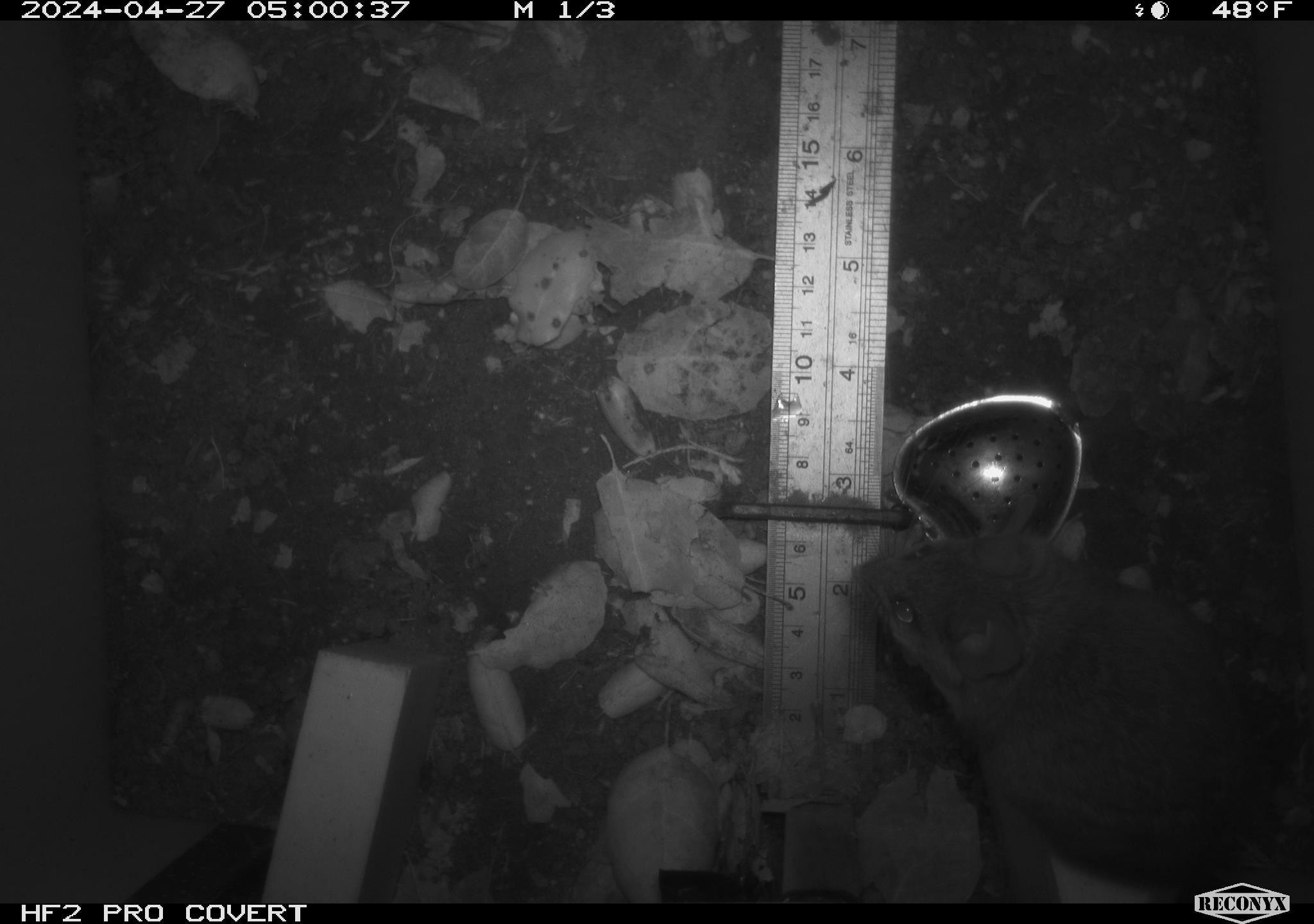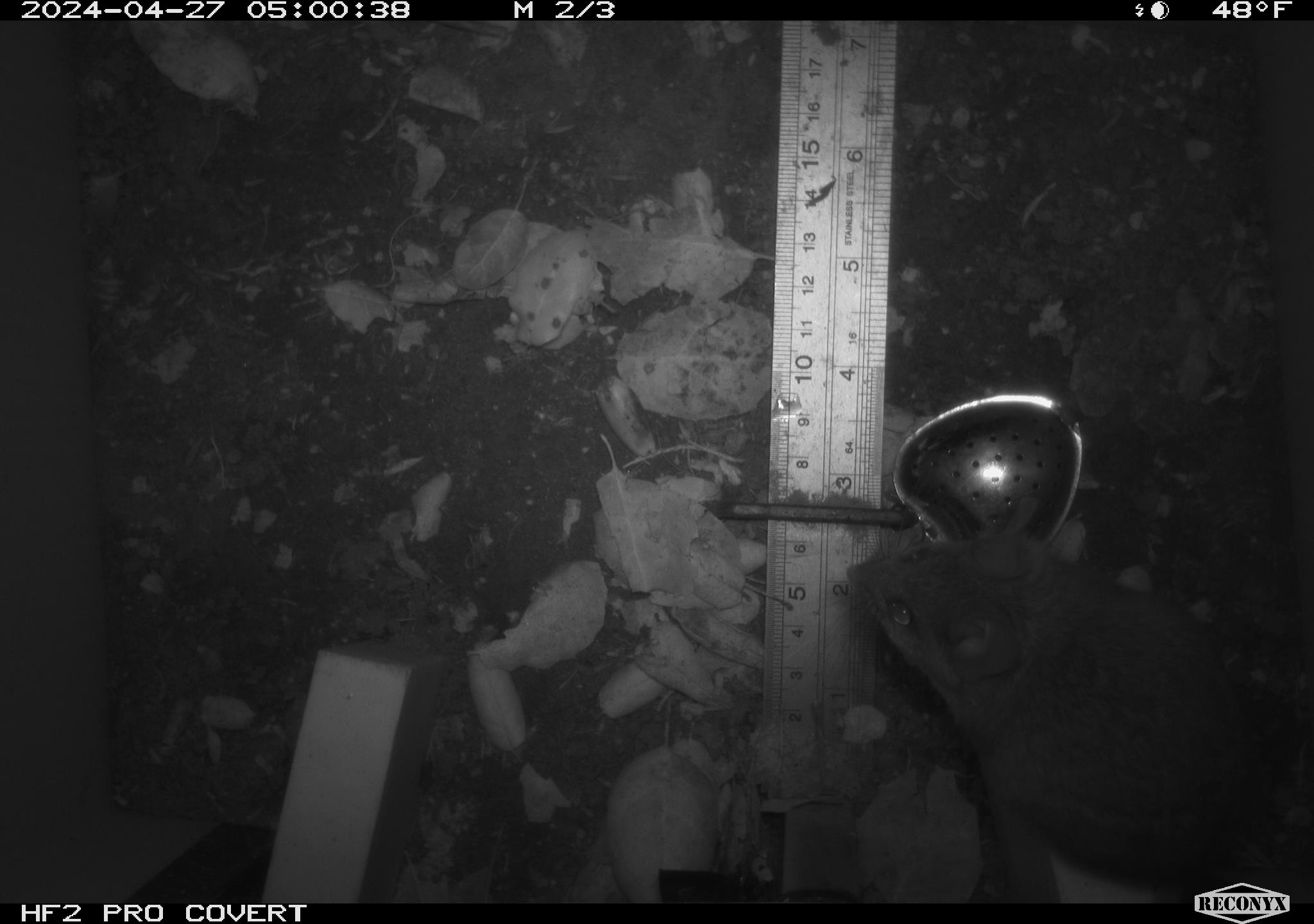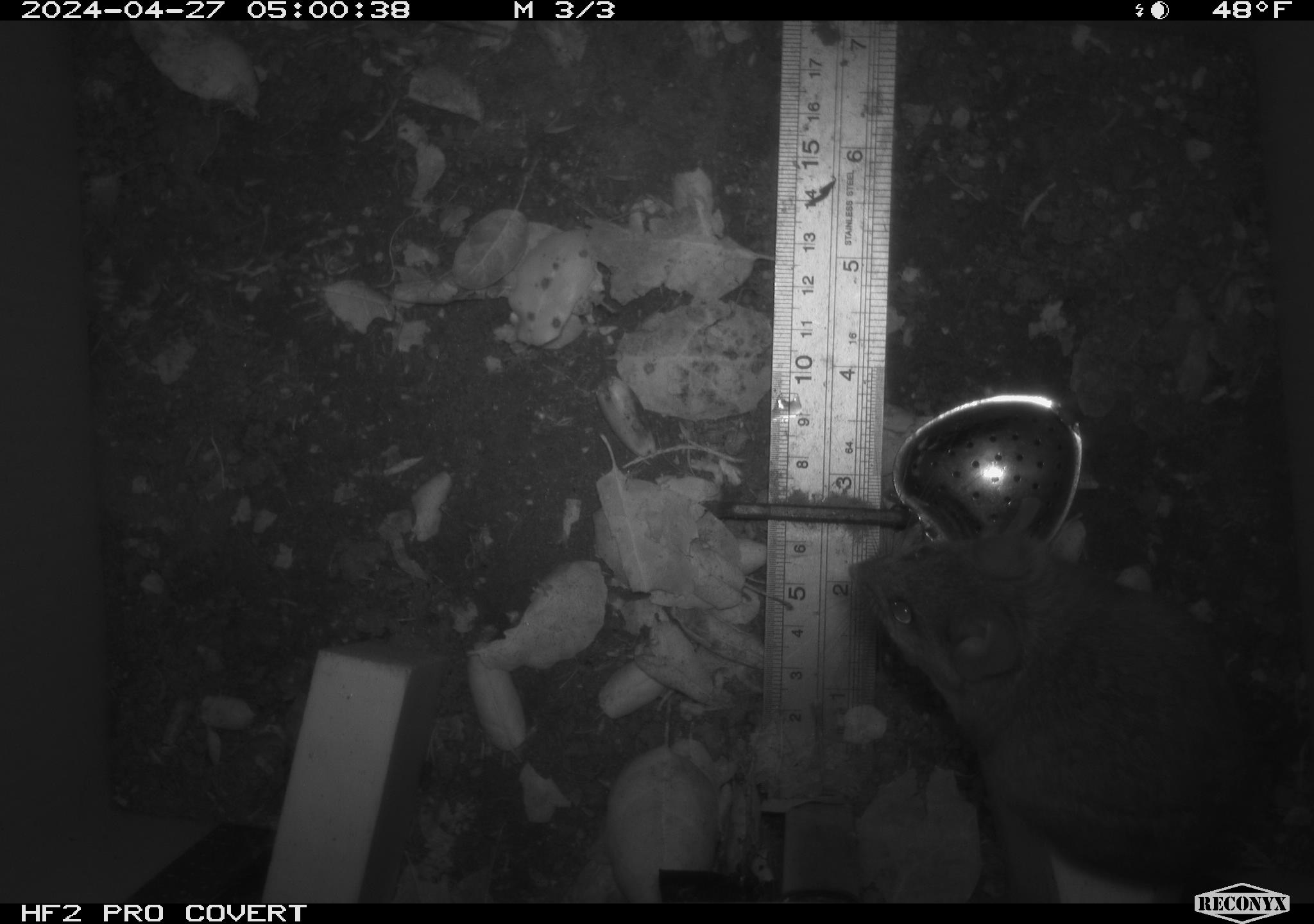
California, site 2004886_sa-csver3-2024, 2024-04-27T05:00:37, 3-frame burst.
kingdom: Animalia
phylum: Chordata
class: Mammalia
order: Rodentia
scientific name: Rodentia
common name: rodent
Rodent (Rodentia).